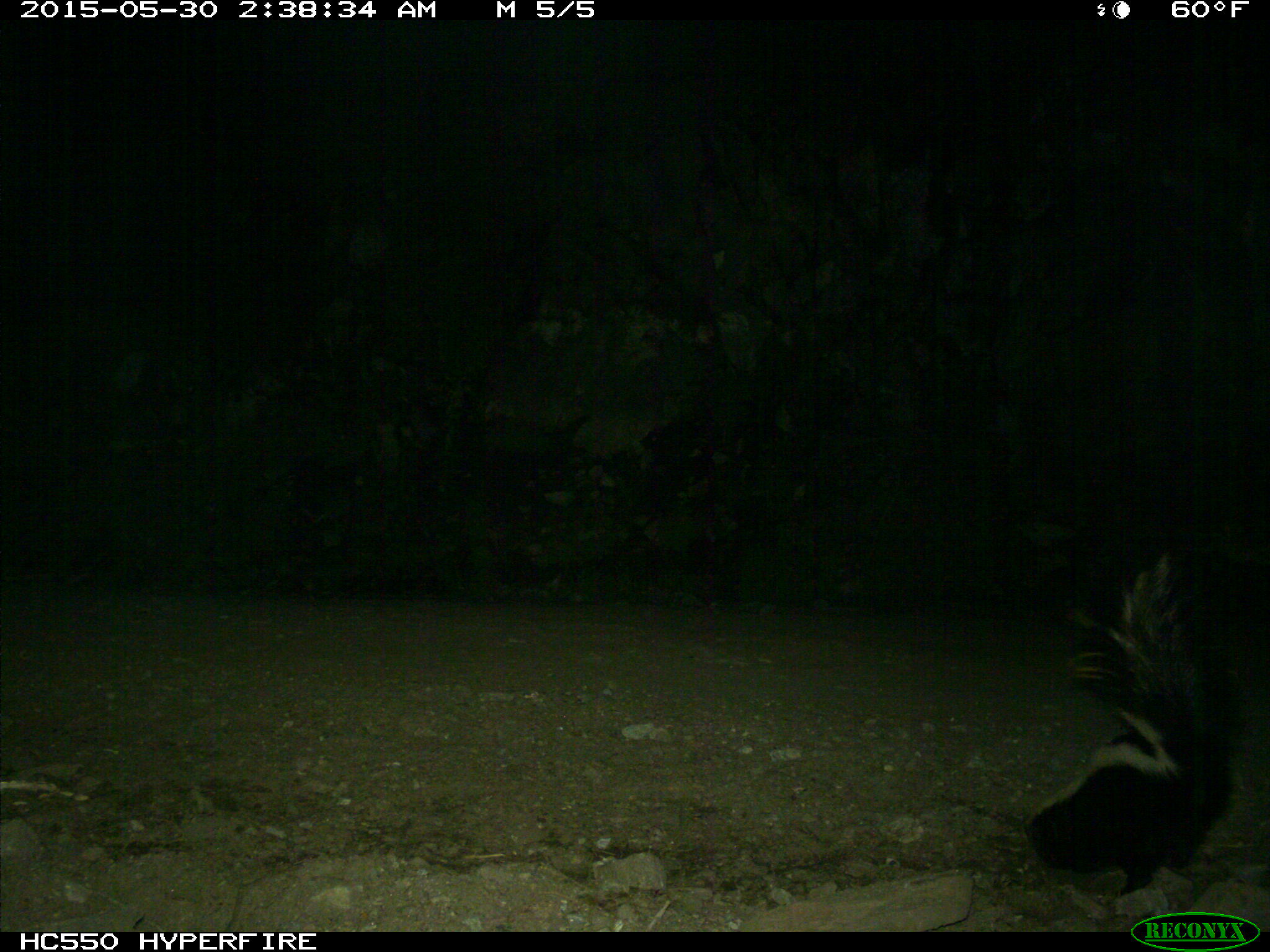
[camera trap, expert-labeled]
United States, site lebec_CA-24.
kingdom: Animalia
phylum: Chordata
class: Mammalia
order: Carnivora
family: Mephitidae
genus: Mephitis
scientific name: Mephitis mephitis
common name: striped skunk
Mephitis mephitis (striped skunk).